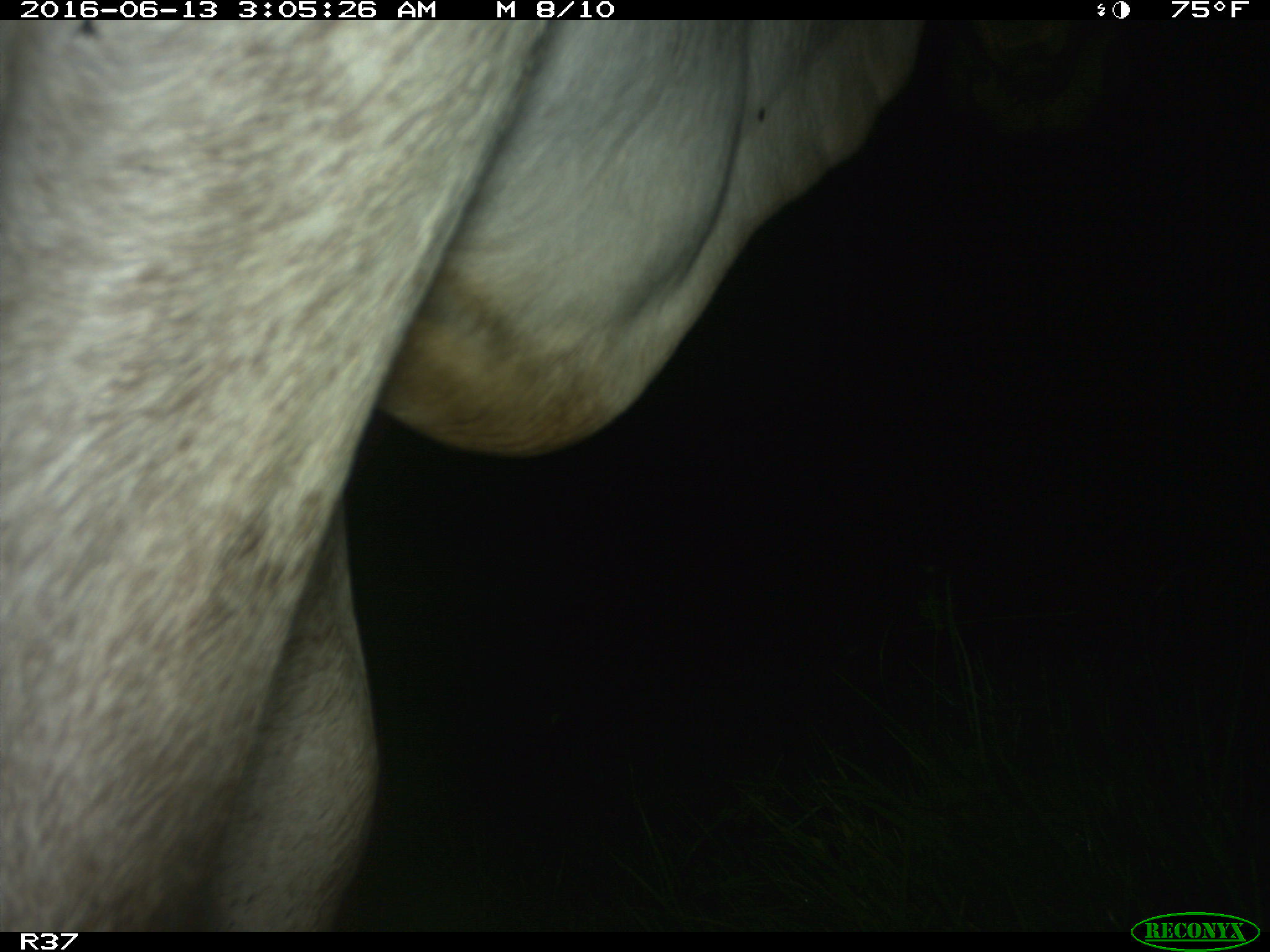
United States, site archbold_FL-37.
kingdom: Animalia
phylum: Chordata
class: Mammalia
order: Artiodactyla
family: Bovidae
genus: Bos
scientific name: Bos taurus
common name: domestic cow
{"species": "Bos taurus (domestic cow)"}